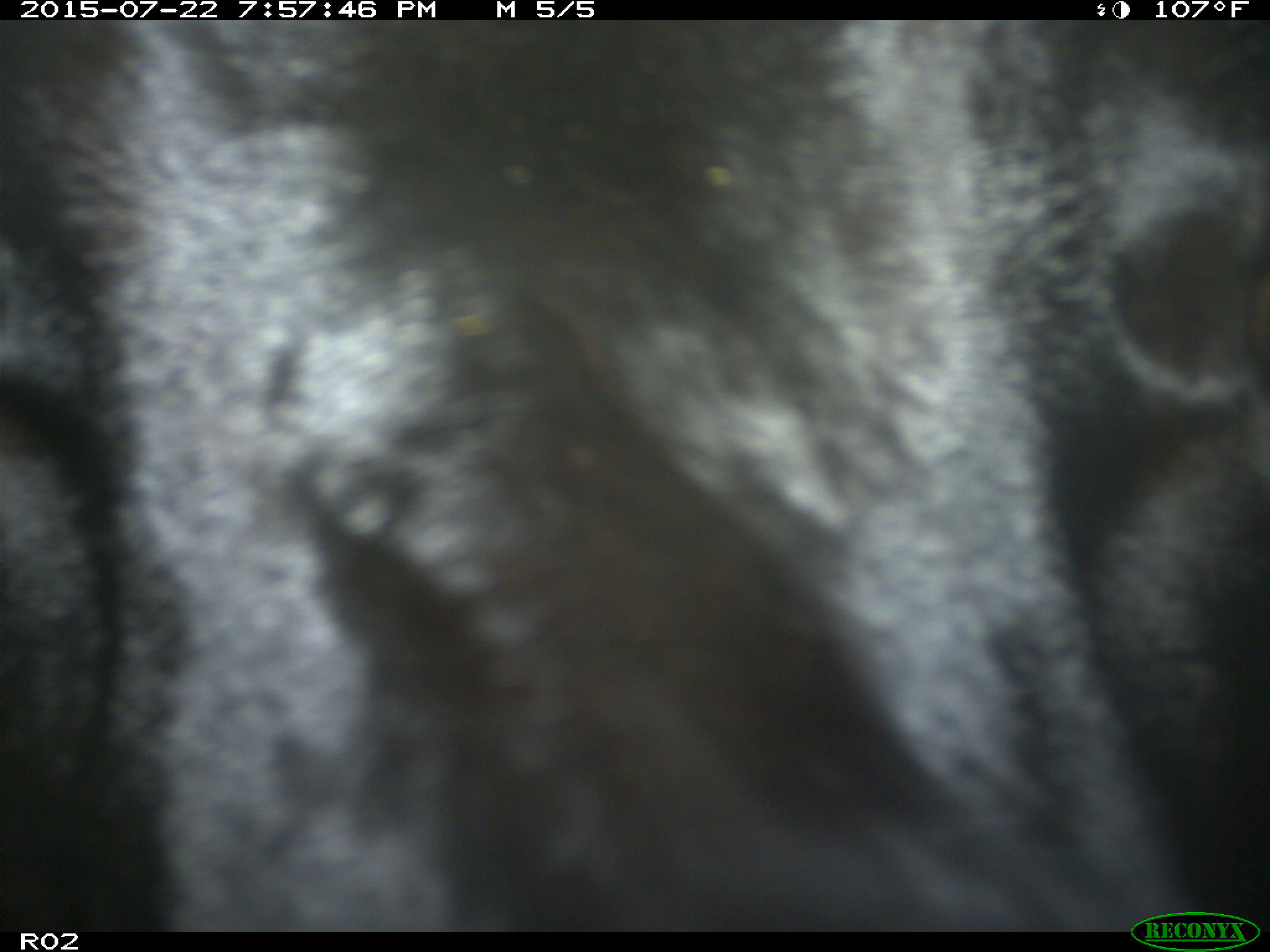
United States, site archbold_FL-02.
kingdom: Animalia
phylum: Chordata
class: Mammalia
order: Artiodactyla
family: Bovidae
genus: Bos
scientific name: Bos taurus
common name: domestic cow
Bos taurus (domestic cow).